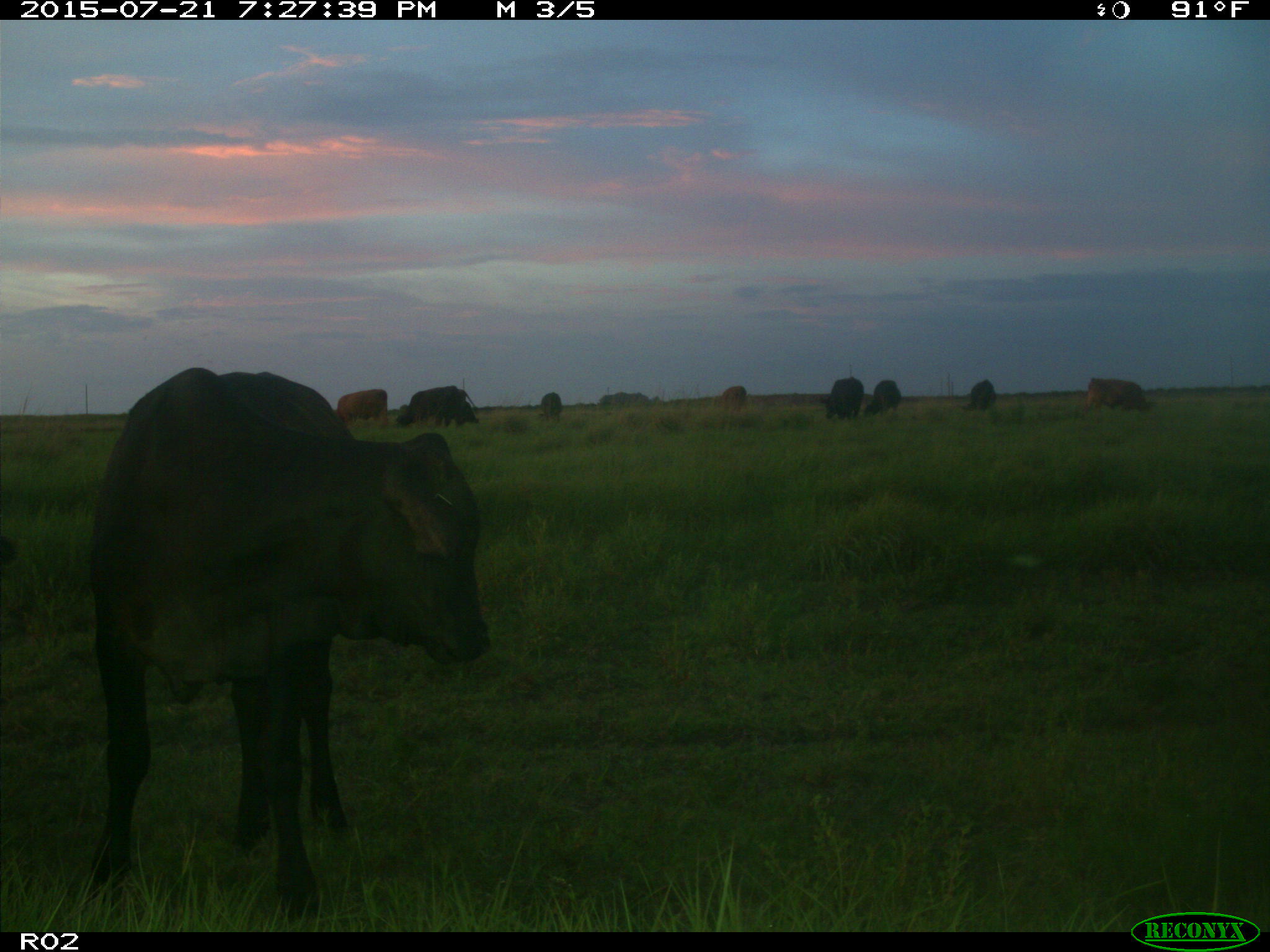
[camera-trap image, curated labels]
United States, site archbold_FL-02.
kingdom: Animalia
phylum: Chordata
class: Mammalia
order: Artiodactyla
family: Bovidae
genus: Bos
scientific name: Bos taurus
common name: domestic cow